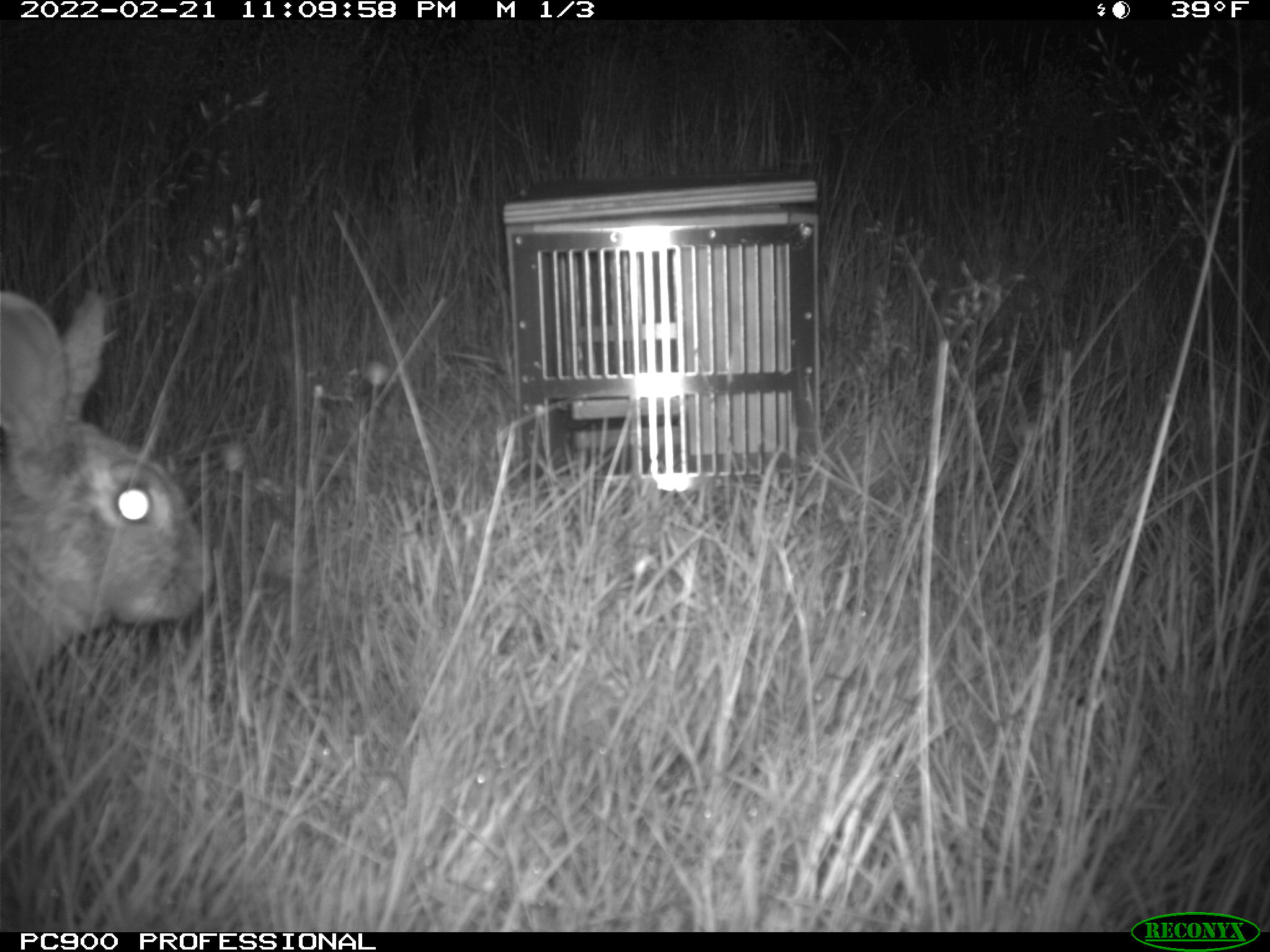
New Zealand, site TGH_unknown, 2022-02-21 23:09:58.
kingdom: Animalia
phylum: Chordata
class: Mammalia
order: Lagomorpha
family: Leporidae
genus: Oryctolagus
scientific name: Oryctolagus cuniculus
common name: european rabbit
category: rabbit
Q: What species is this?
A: Rabbit (european rabbit) (Oryctolagus cuniculus).